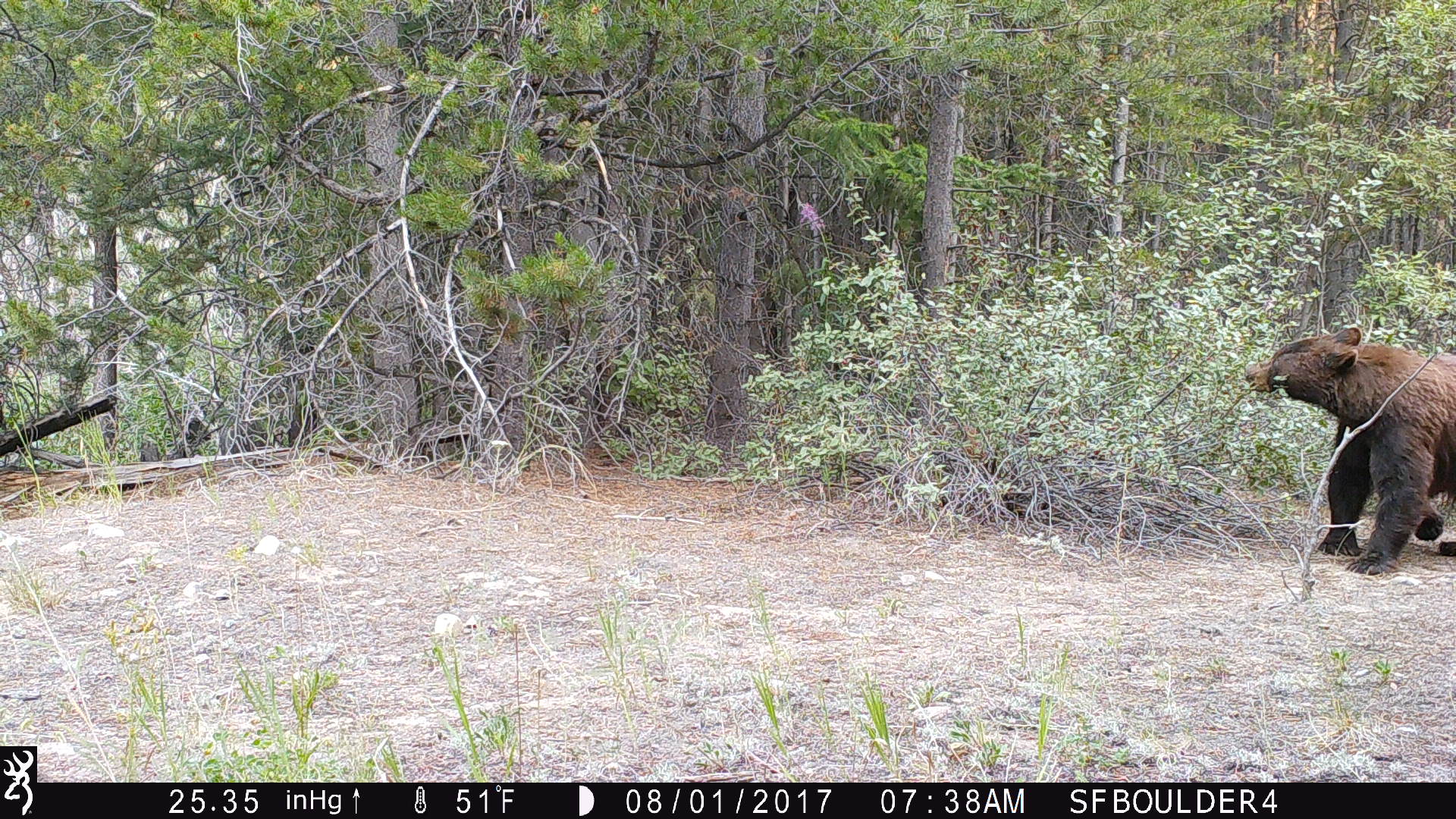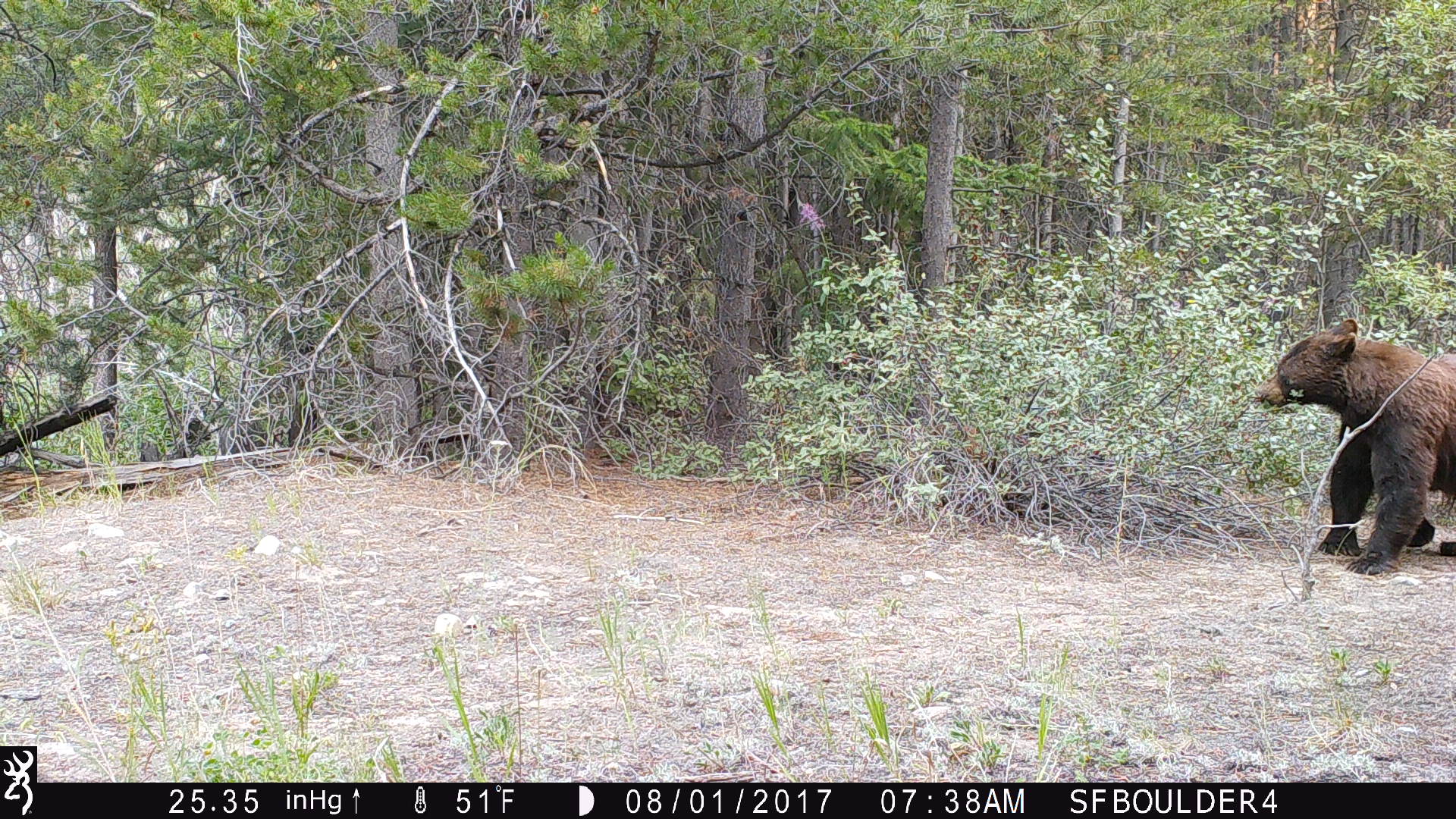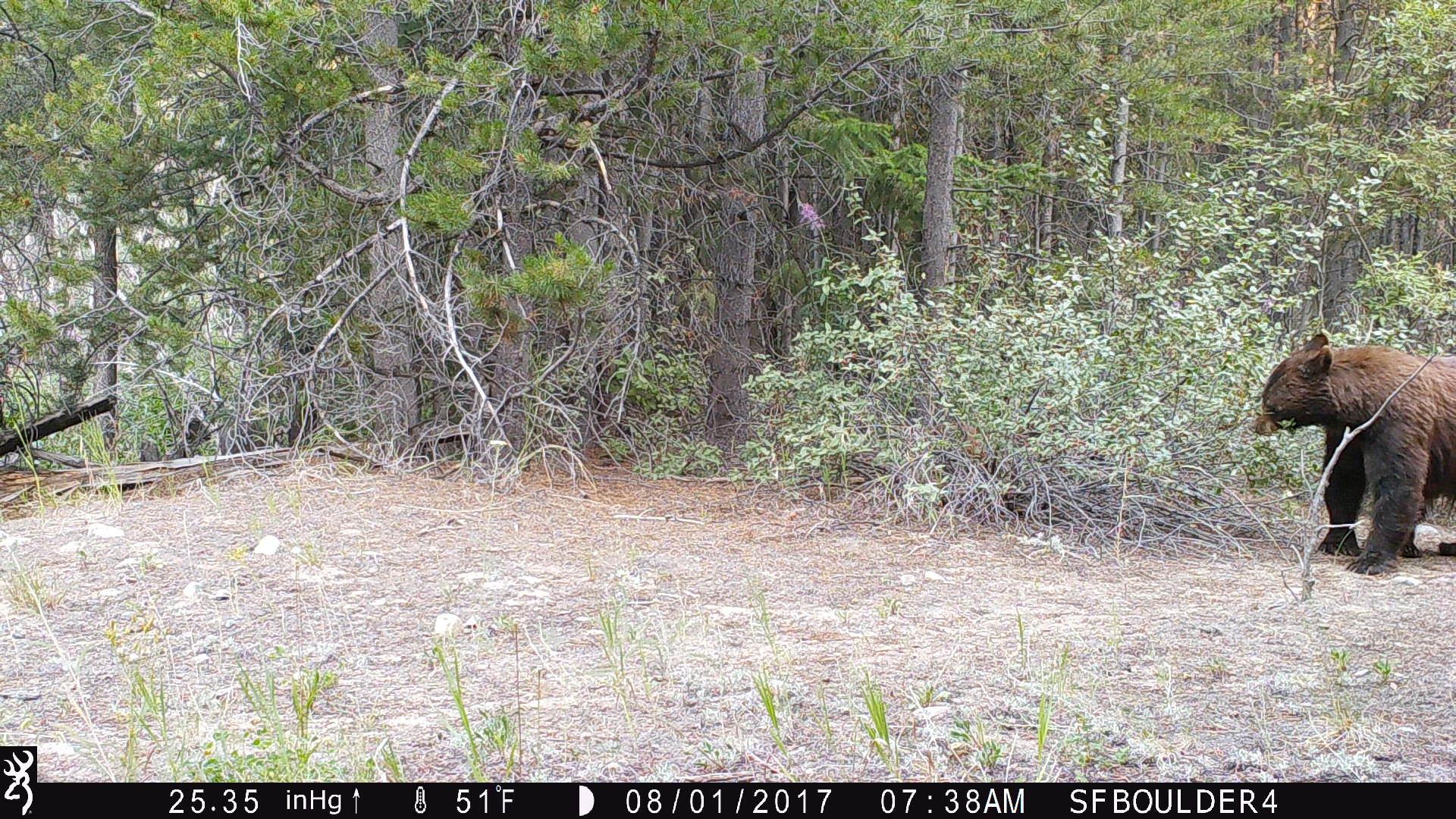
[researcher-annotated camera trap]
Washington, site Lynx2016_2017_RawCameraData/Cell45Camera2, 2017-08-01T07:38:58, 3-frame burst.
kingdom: Animalia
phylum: Chordata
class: Mammalia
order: Carnivora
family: Ursidae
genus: Ursus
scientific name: Ursus americanus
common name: american black bear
Ursus americanus (american black bear). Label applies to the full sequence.